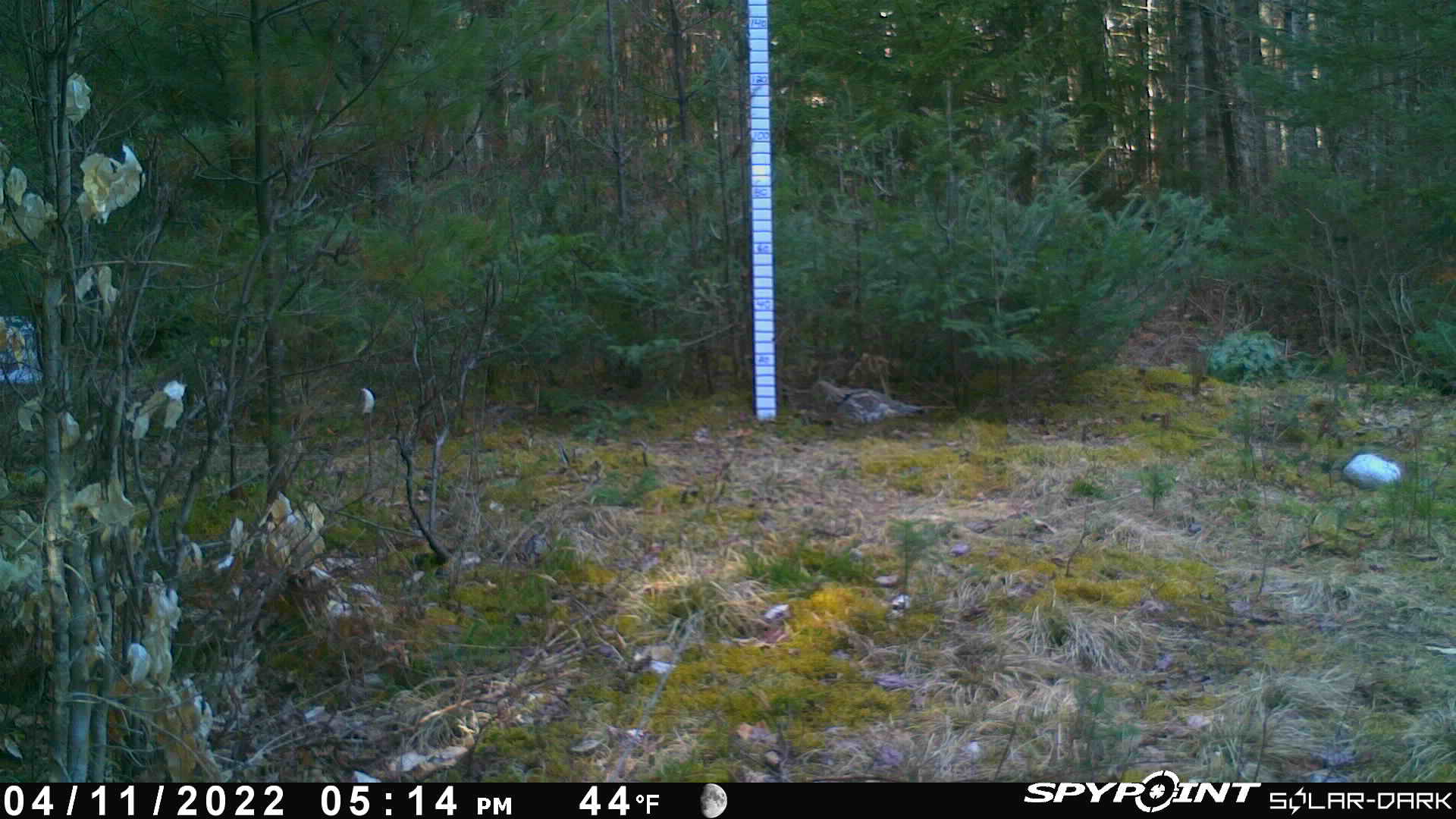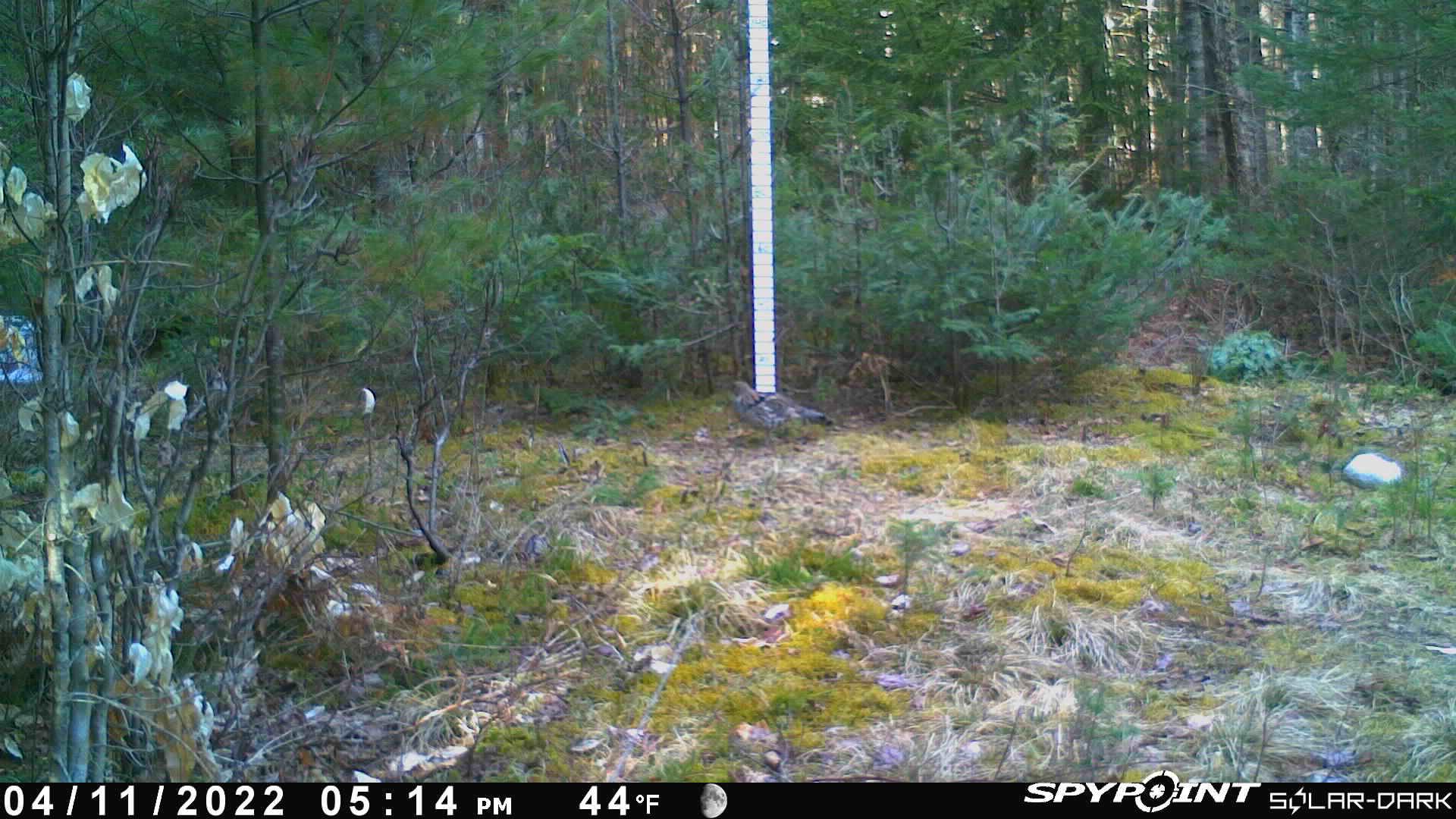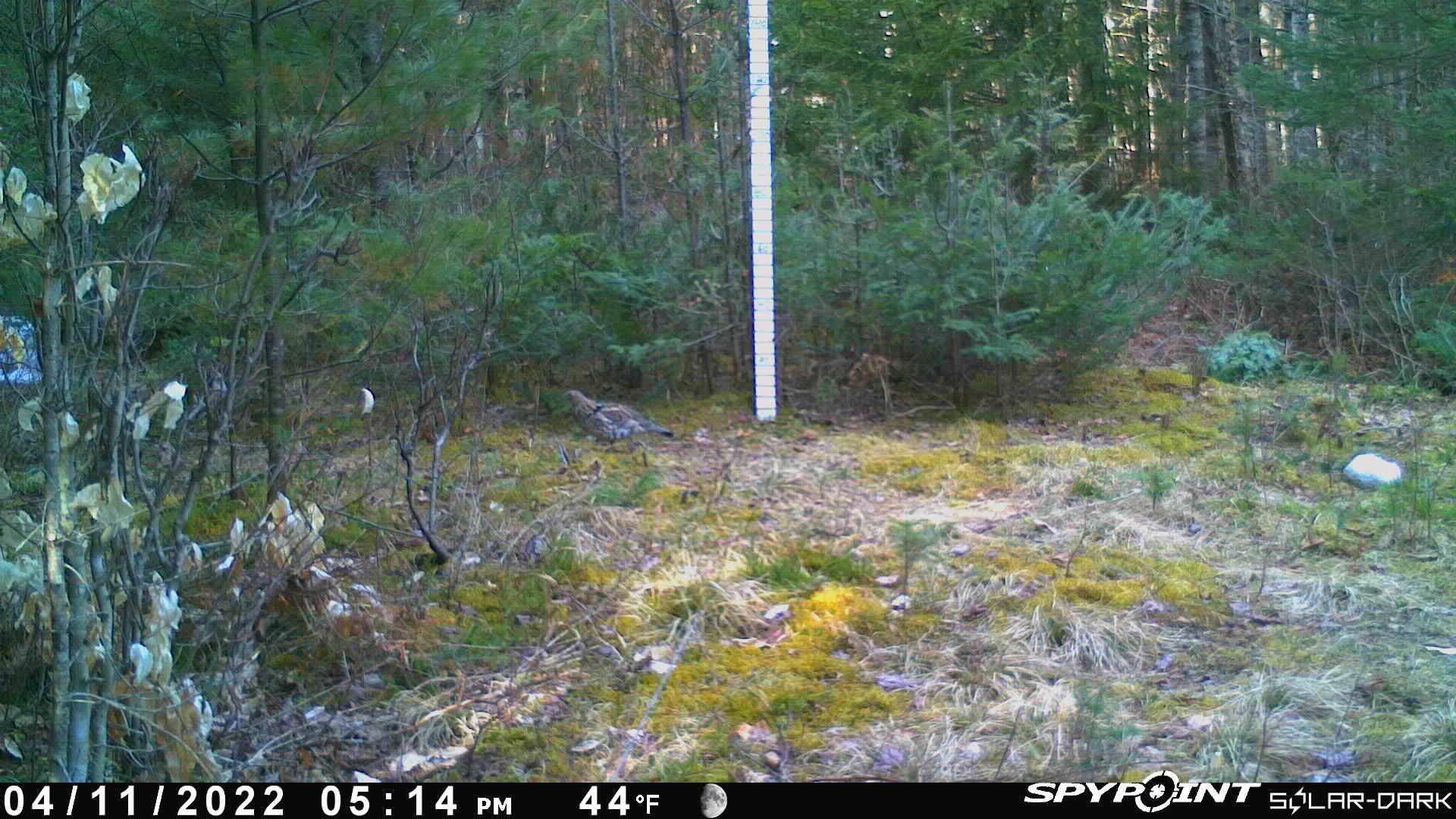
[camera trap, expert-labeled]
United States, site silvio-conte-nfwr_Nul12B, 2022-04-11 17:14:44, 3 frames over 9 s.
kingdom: Animalia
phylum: Chordata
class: Aves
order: Galliformes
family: Phasianidae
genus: Bonasa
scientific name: Bonasa umbellus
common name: ruffed grouse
Ruffed grouse (Bonasa umbellus).